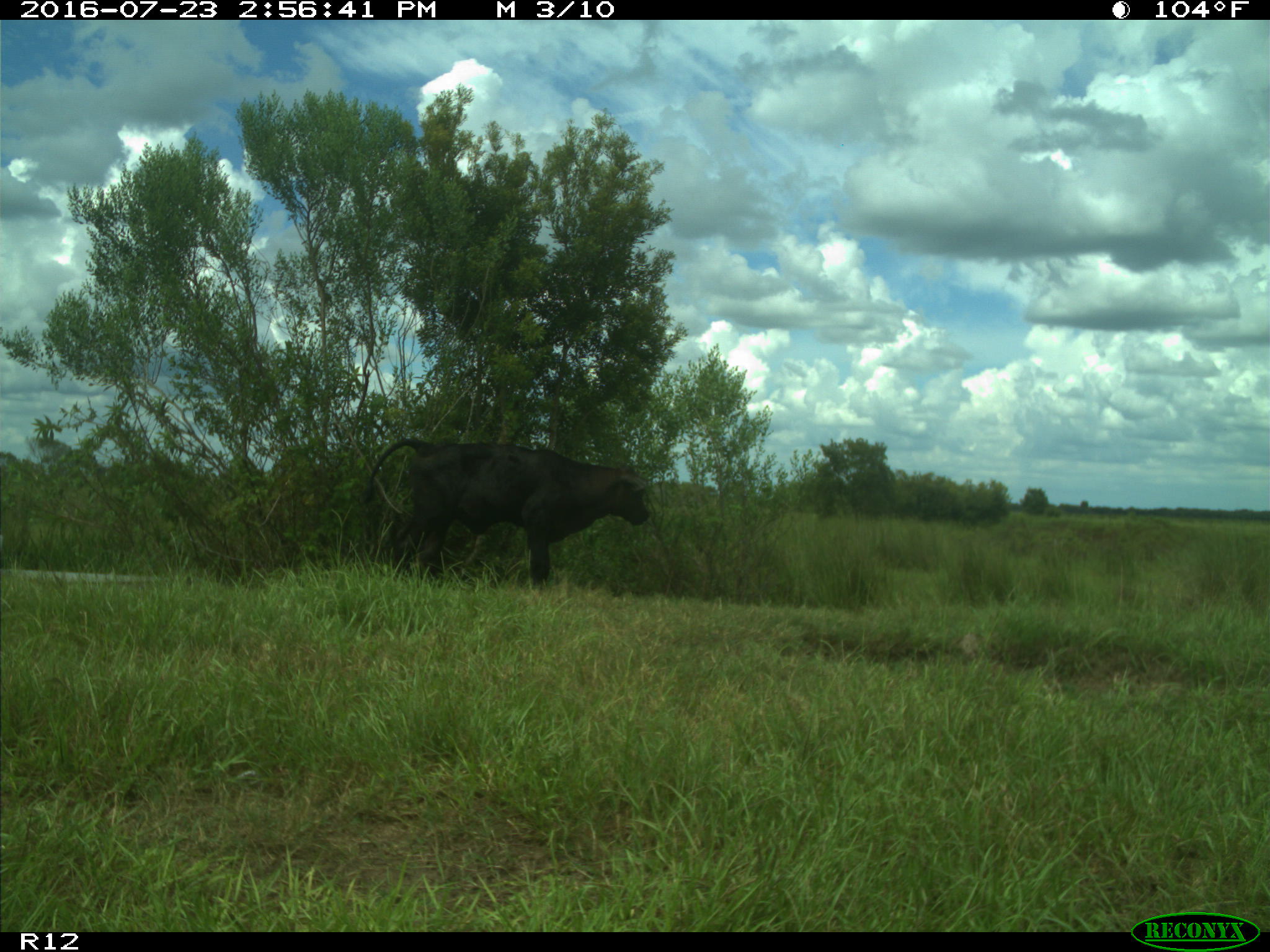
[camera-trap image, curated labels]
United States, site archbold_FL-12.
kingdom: Animalia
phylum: Chordata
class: Mammalia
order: Artiodactyla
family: Bovidae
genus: Bos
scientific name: Bos taurus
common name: domestic cow